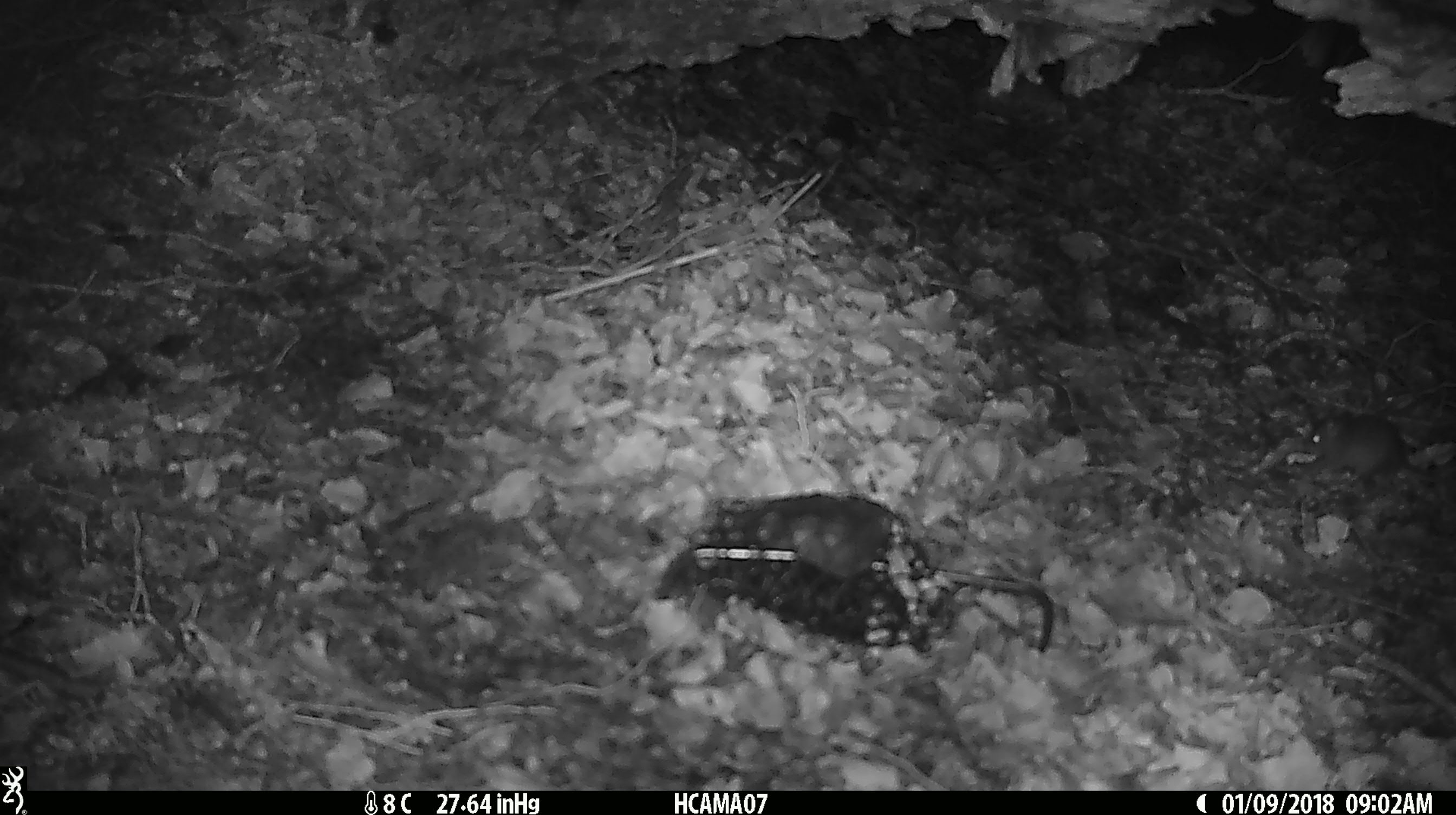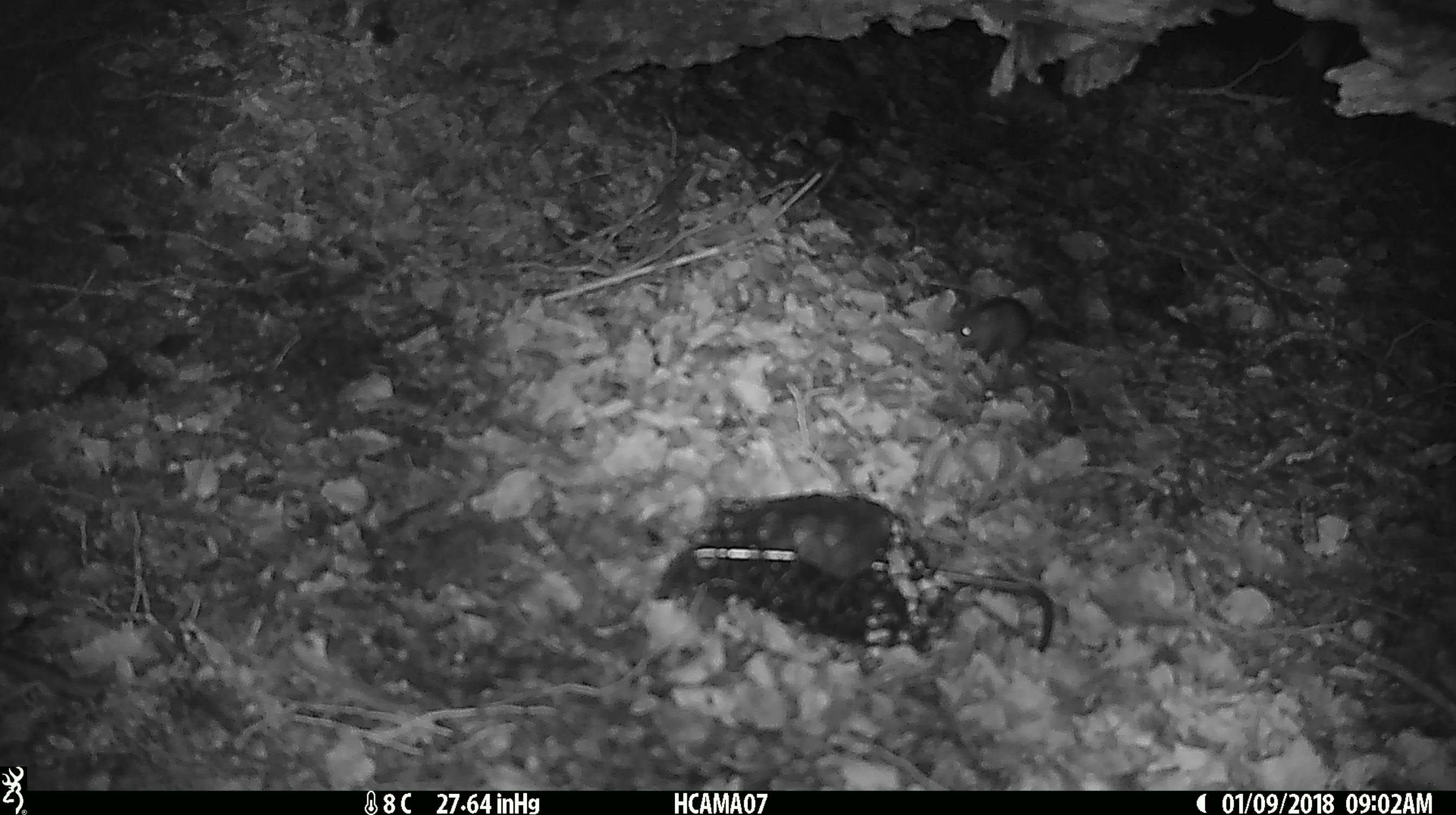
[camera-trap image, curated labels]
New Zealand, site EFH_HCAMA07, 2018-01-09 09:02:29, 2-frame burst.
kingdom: Animalia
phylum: Chordata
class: Mammalia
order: Rodentia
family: Muridae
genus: Mus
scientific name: Mus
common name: mouse